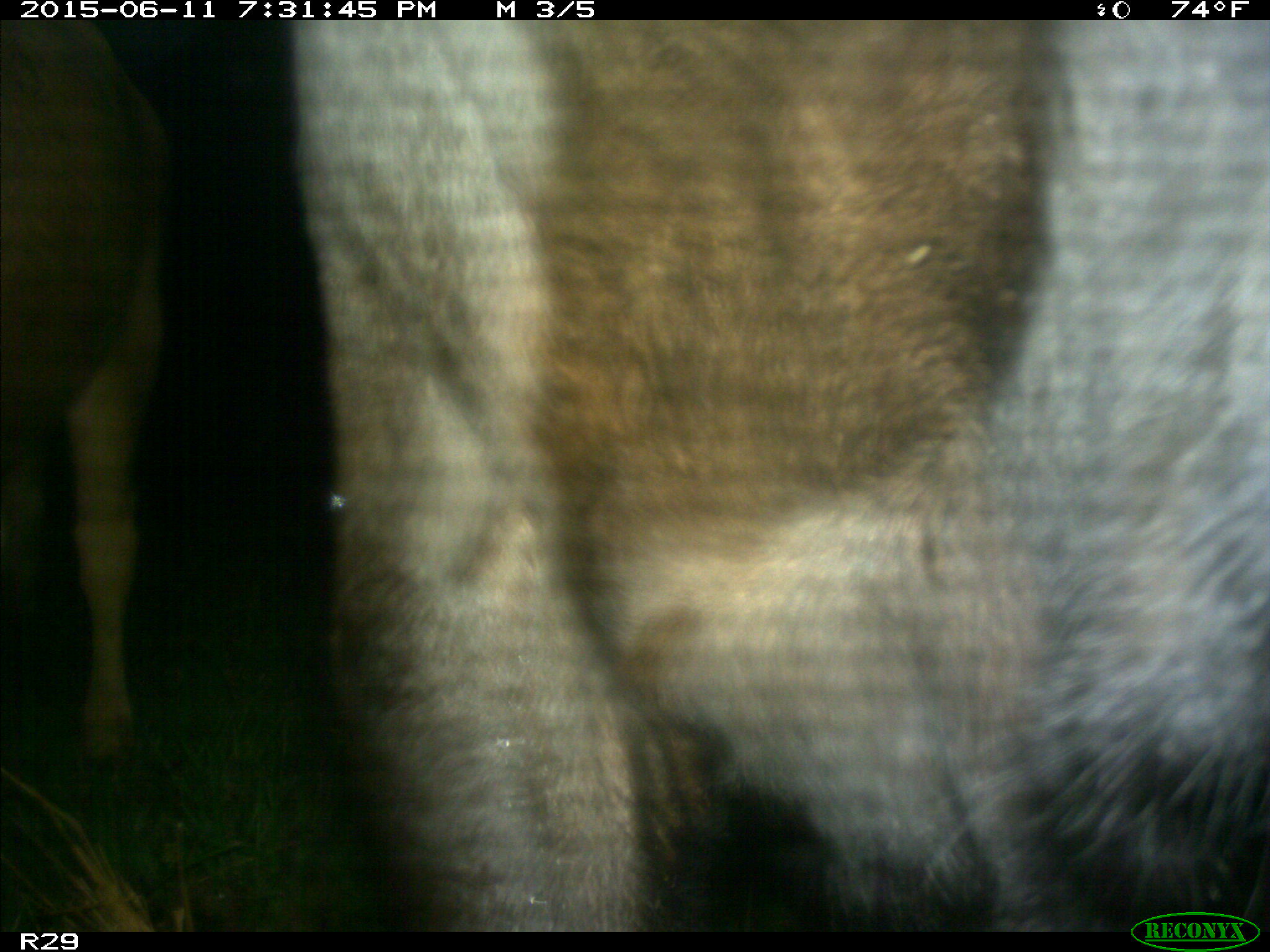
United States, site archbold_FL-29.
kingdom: Animalia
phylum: Chordata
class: Mammalia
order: Artiodactyla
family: Bovidae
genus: Bos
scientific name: Bos taurus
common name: domestic cow